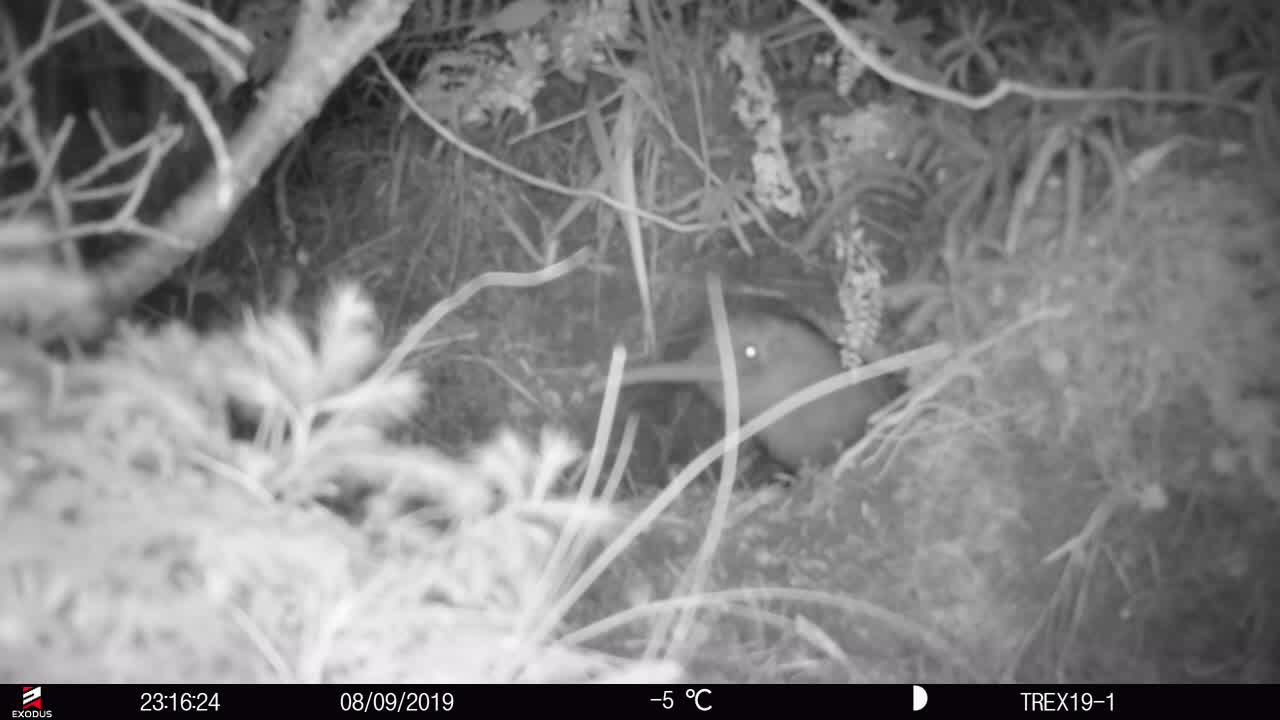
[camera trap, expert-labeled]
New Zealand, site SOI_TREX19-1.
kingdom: Animalia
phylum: Chordata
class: Aves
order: Apterygiformes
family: Apterygidae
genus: Apteryx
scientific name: Apteryx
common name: kiwi